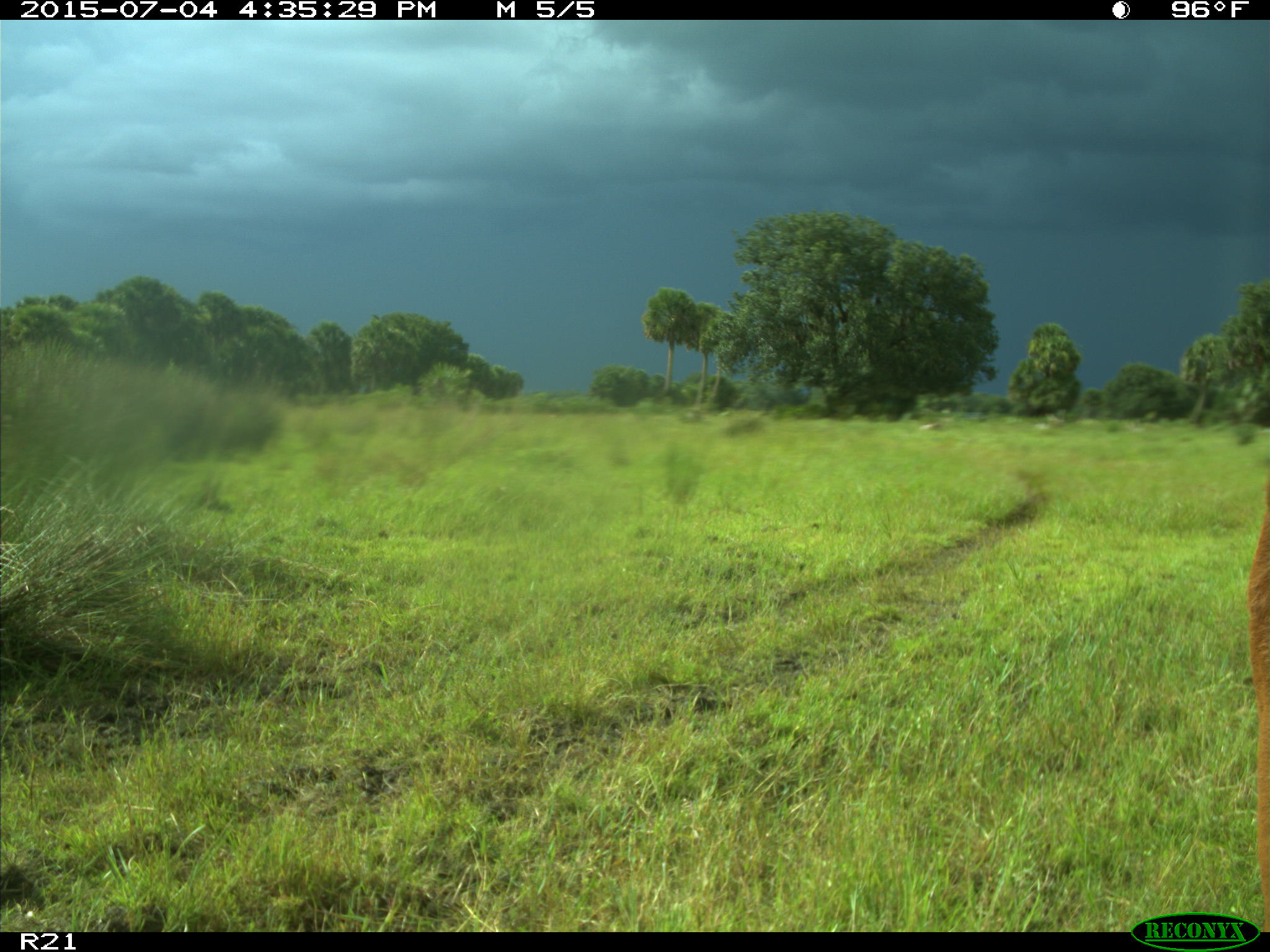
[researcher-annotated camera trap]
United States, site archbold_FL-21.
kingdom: Animalia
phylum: Chordata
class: Mammalia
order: Artiodactyla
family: Bovidae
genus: Bos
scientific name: Bos taurus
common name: domestic cow